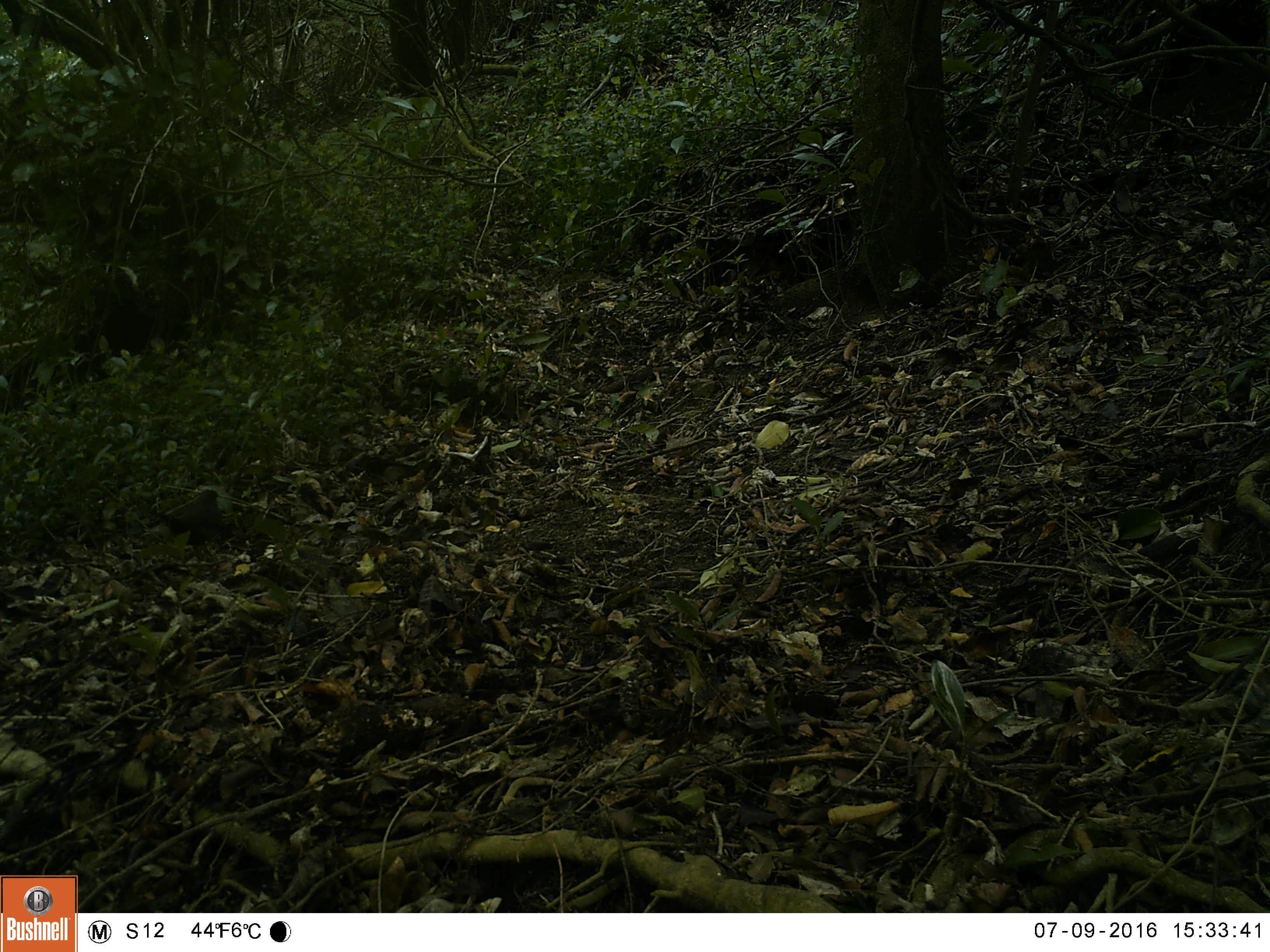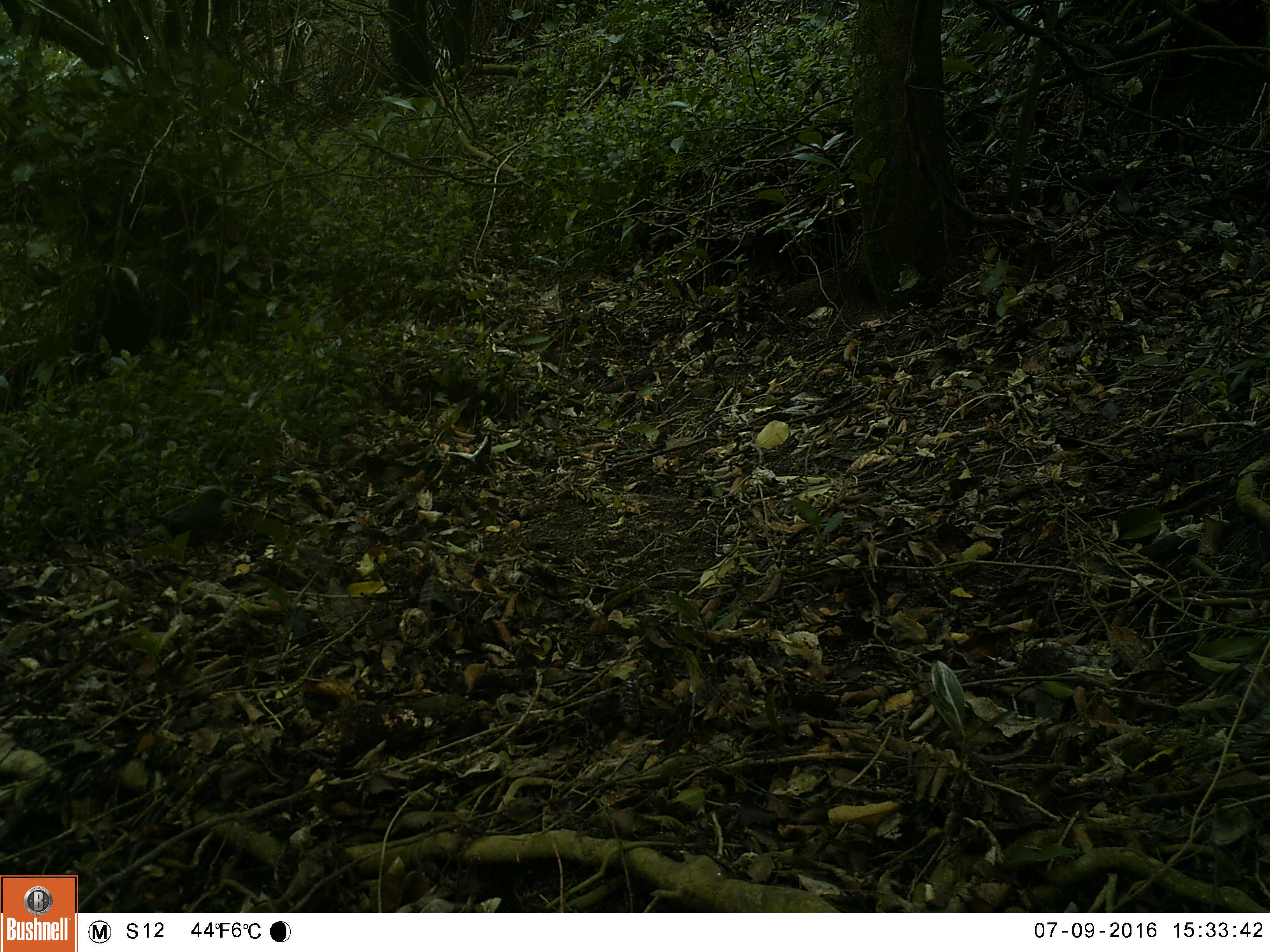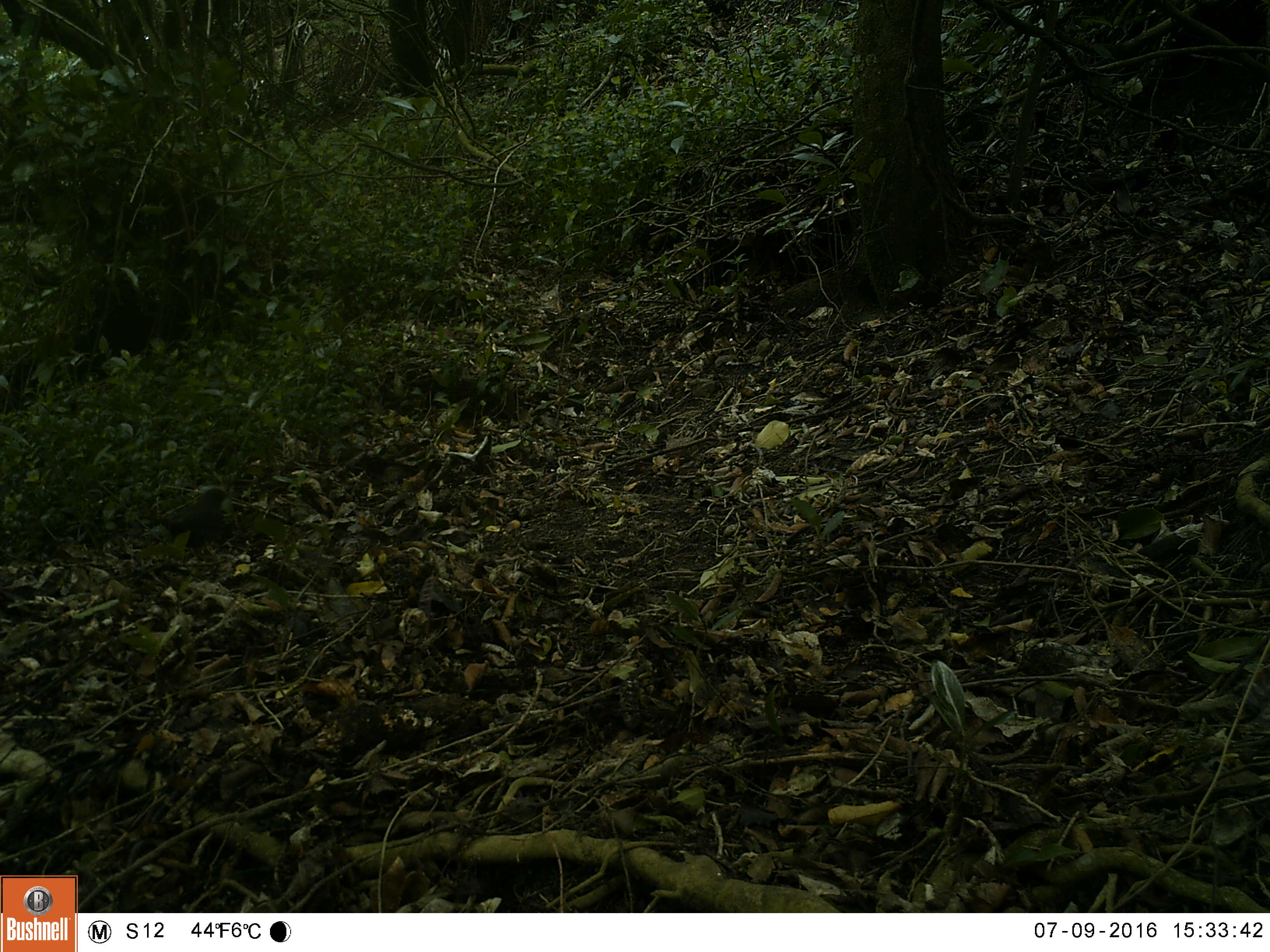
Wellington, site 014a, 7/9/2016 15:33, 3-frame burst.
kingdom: Animalia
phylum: Chordata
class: Aves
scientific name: Aves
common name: bird